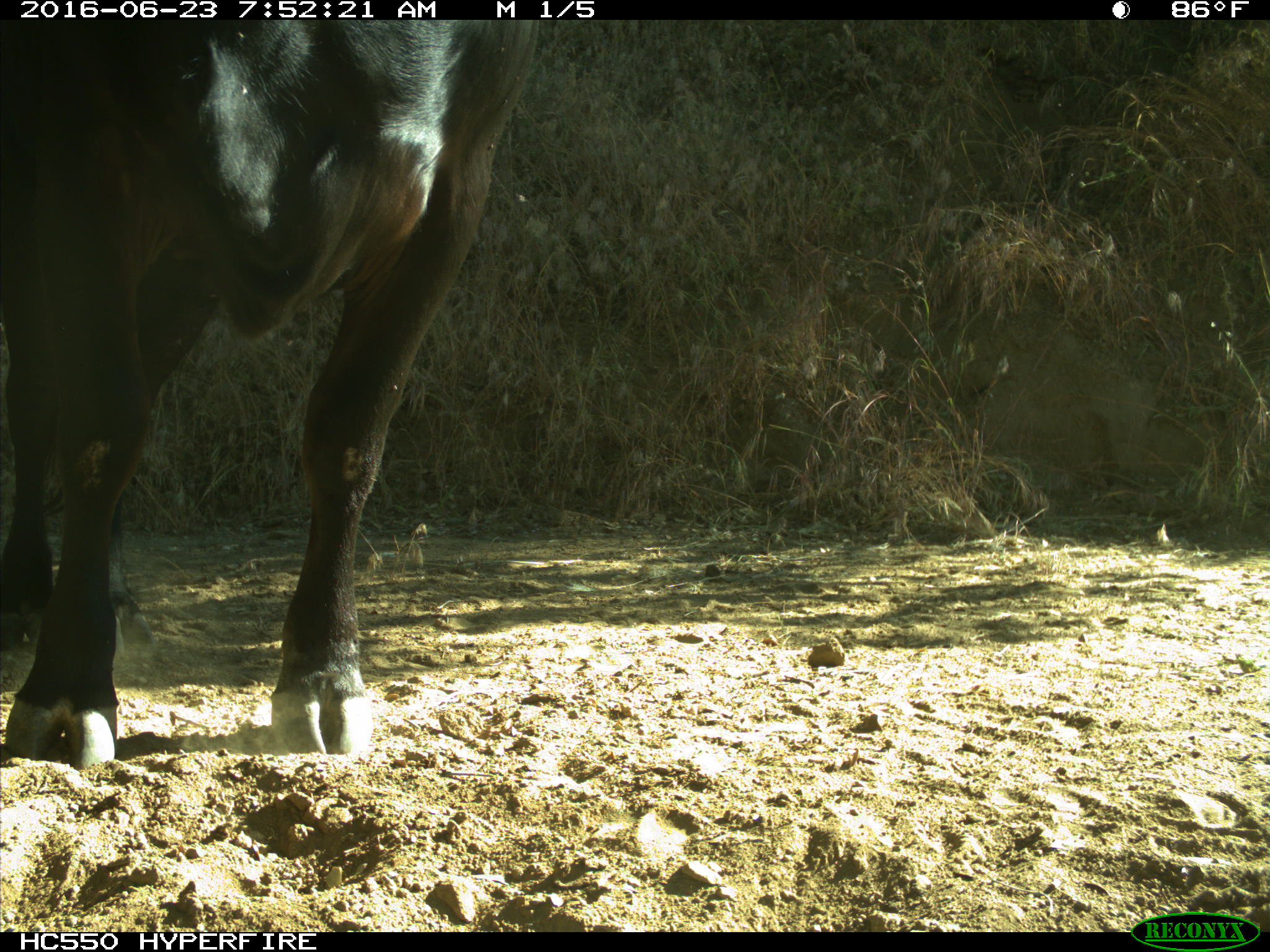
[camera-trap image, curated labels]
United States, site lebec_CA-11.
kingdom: Animalia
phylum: Chordata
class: Mammalia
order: Artiodactyla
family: Bovidae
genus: Bos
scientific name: Bos taurus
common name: domestic cow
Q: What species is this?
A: Bos taurus (domestic cow).